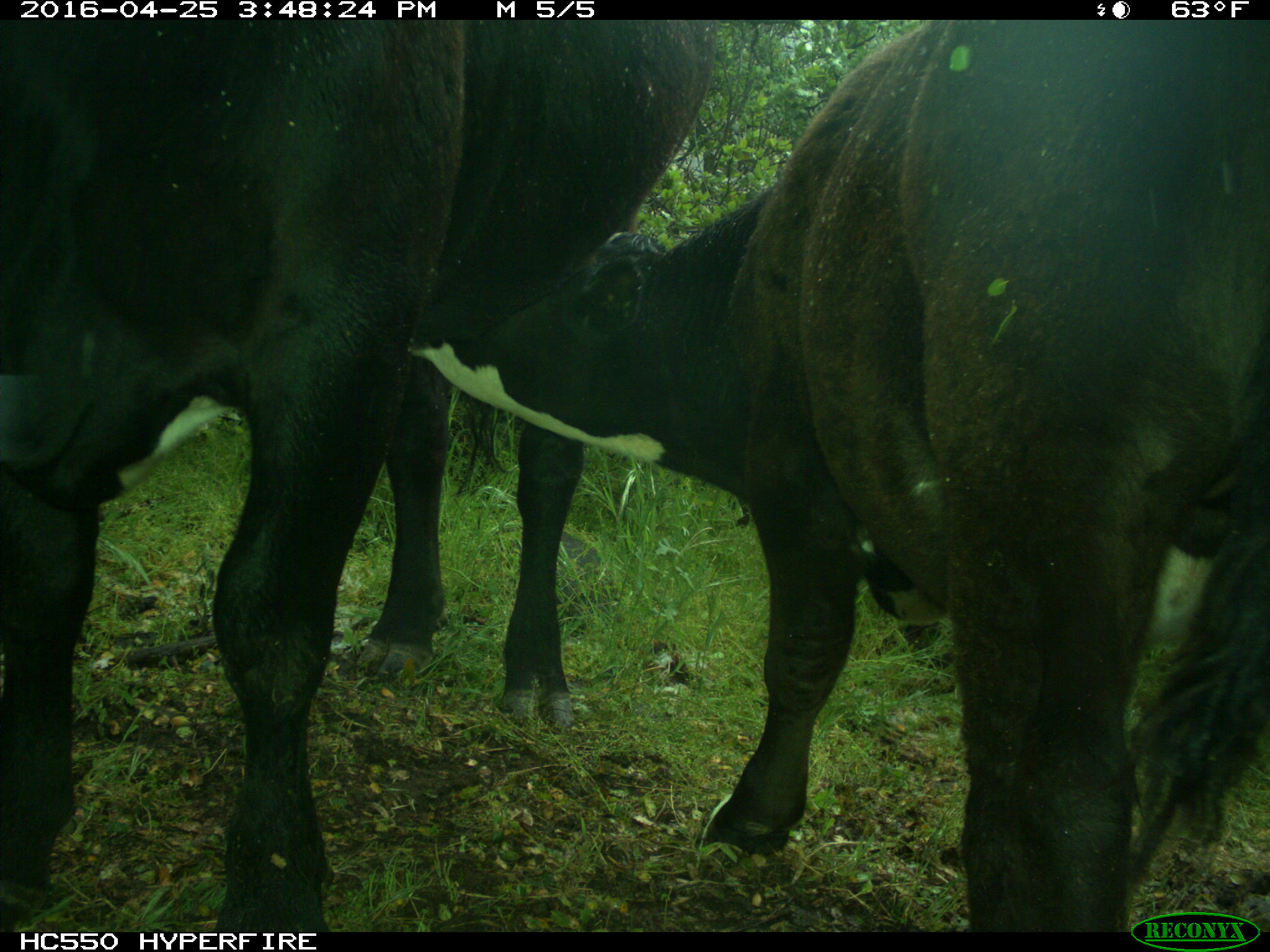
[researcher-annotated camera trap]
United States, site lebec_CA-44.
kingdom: Animalia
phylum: Chordata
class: Mammalia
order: Artiodactyla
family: Bovidae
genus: Bos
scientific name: Bos taurus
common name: domestic cow